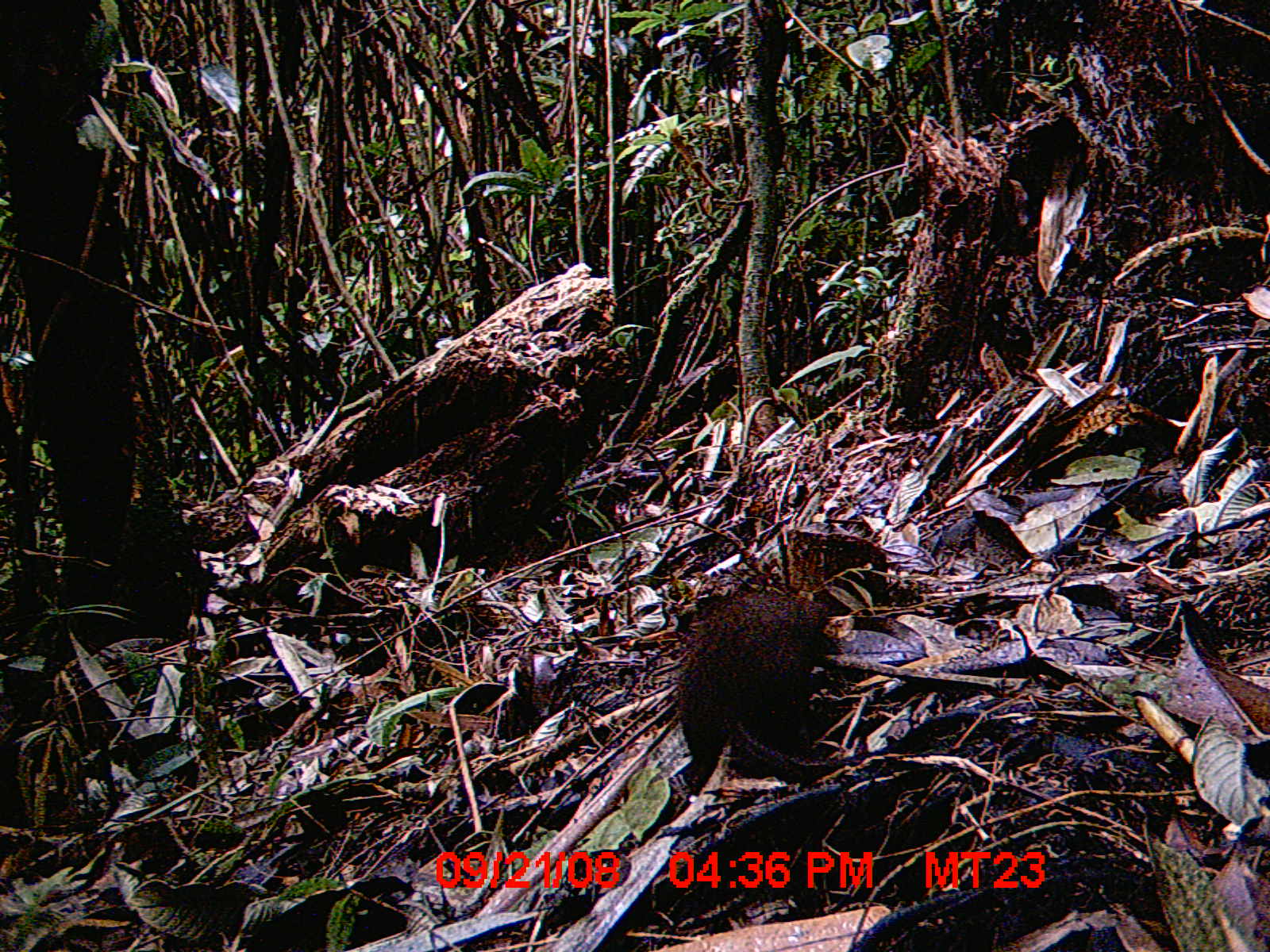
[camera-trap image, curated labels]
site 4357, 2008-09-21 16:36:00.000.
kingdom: Animalia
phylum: Chordata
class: Mammalia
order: Rodentia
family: Nesomyidae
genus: Nesomys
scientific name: Nesomys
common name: nesomys rodents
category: nesomys sp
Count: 1.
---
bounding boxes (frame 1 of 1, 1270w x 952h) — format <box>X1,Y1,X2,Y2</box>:
nesomys sp: <box>678,591,844,794</box>